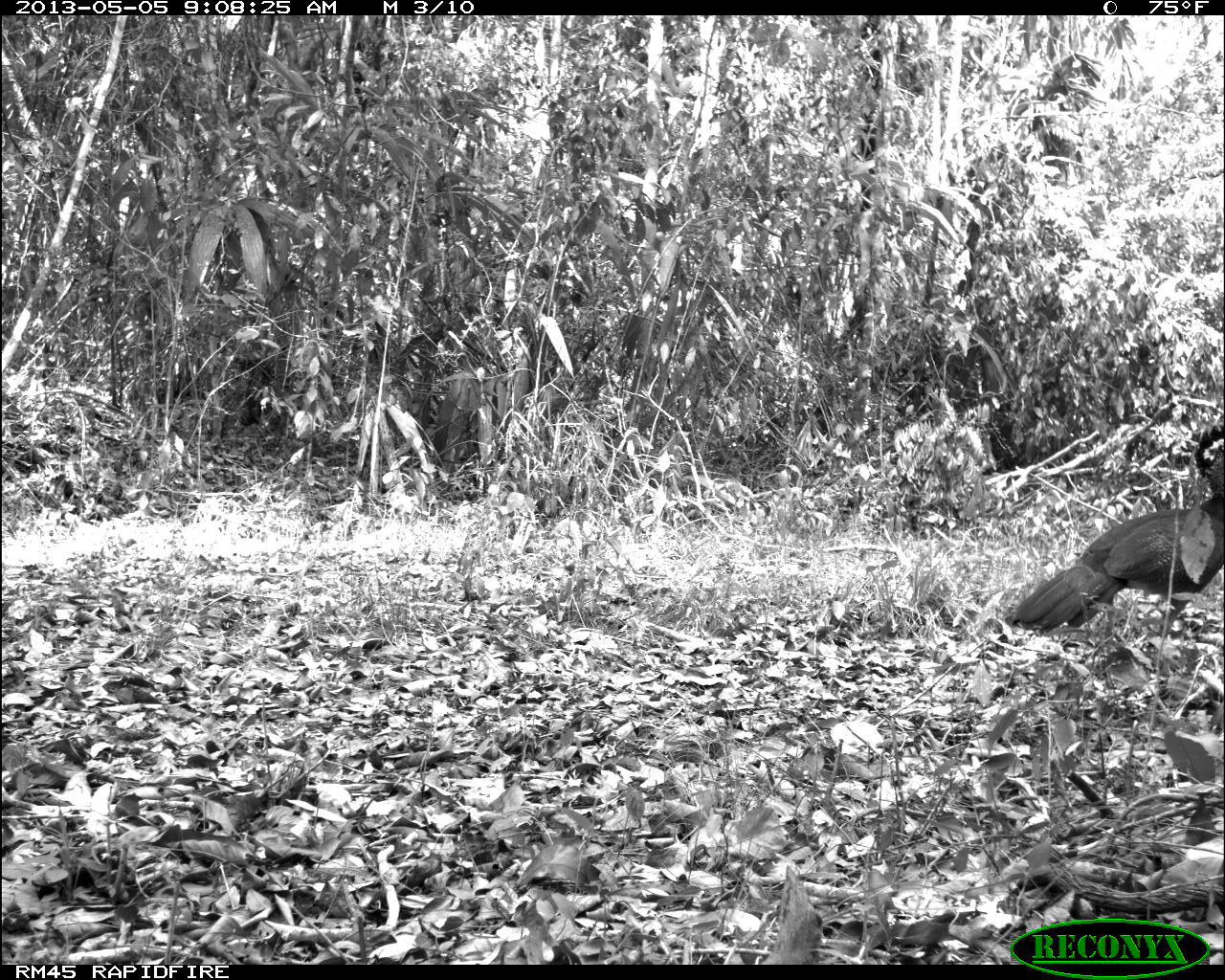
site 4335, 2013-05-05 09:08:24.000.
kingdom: Animalia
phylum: Chordata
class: Aves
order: Galliformes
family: Cracidae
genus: Crax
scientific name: Crax rubra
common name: great curassow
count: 1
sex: female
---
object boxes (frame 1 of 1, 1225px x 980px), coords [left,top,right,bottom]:
crax rubra: [1003,419,1225,693]